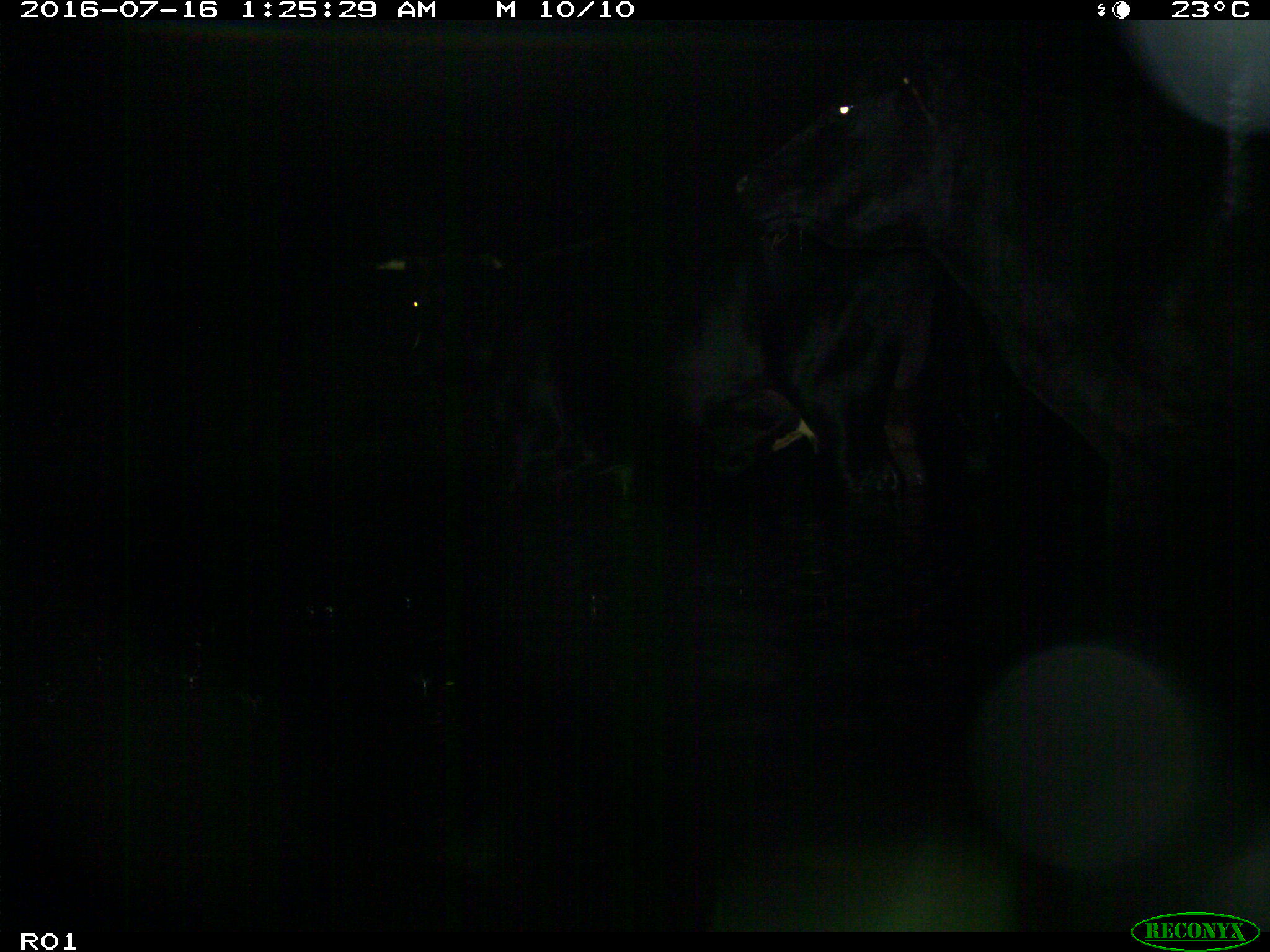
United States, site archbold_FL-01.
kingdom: Animalia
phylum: Chordata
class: Mammalia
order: Artiodactyla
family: Bovidae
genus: Bos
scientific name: Bos taurus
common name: domestic cow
Bos taurus (domestic cow).